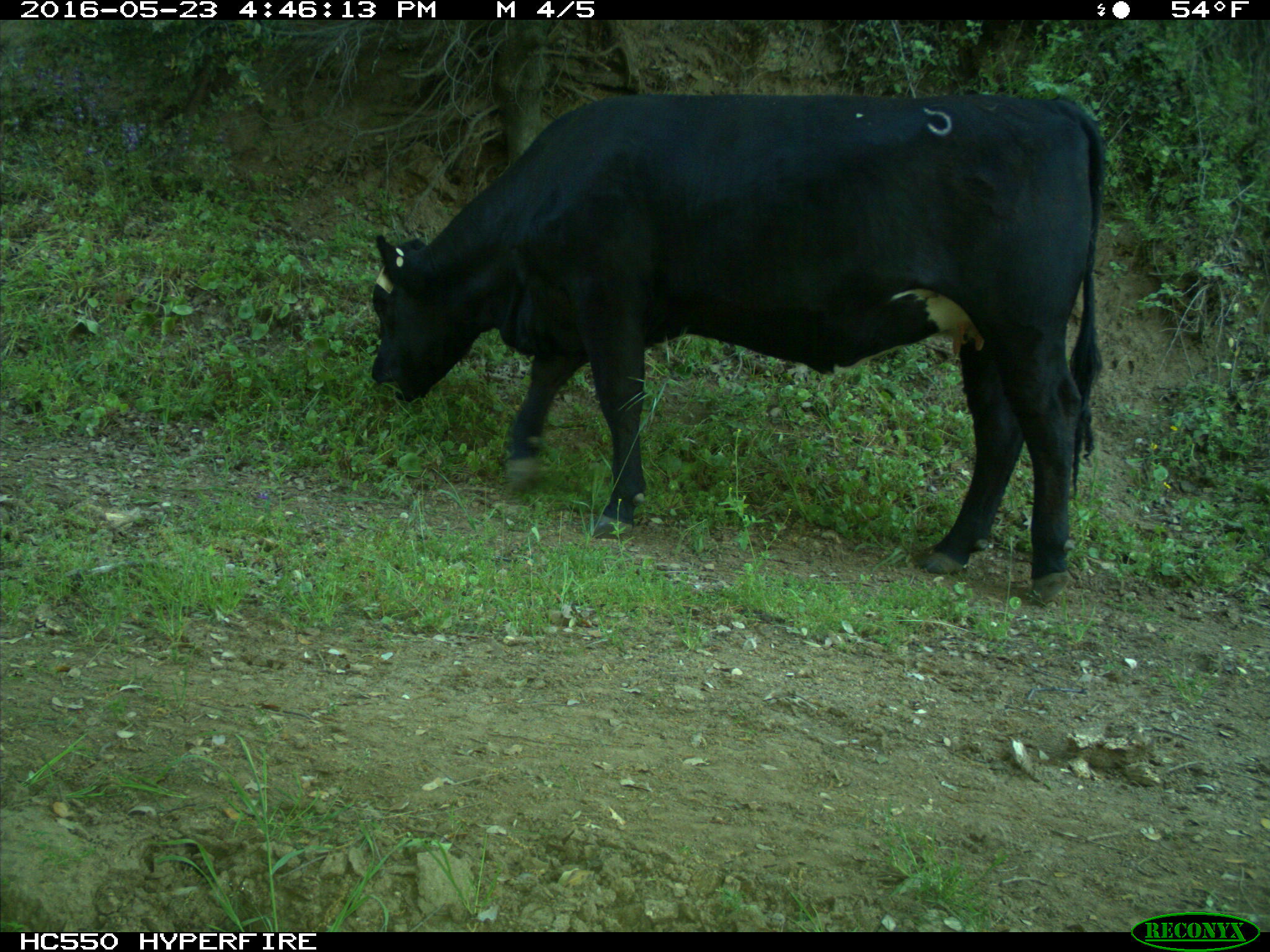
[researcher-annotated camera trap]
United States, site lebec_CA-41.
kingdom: Animalia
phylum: Chordata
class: Mammalia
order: Artiodactyla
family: Bovidae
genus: Bos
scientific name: Bos taurus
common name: domestic cow